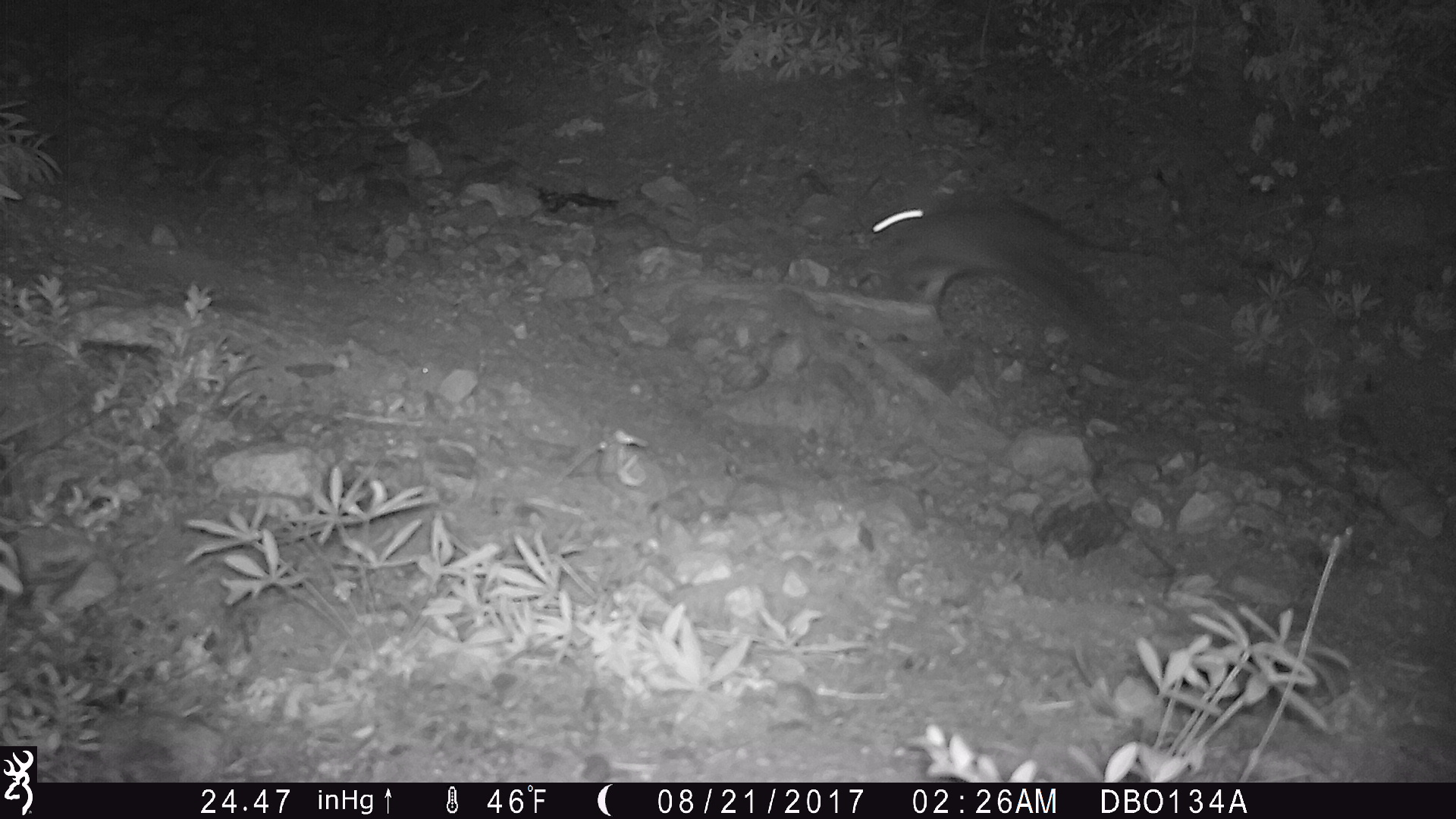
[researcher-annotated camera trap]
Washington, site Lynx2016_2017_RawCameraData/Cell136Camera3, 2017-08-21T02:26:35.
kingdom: Animalia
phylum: Chordata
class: Mammalia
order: Lagomorpha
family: Leporidae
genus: Lepus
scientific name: Lepus americanus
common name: snowshoe hare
Lepus americanus (snowshoe hare). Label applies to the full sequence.